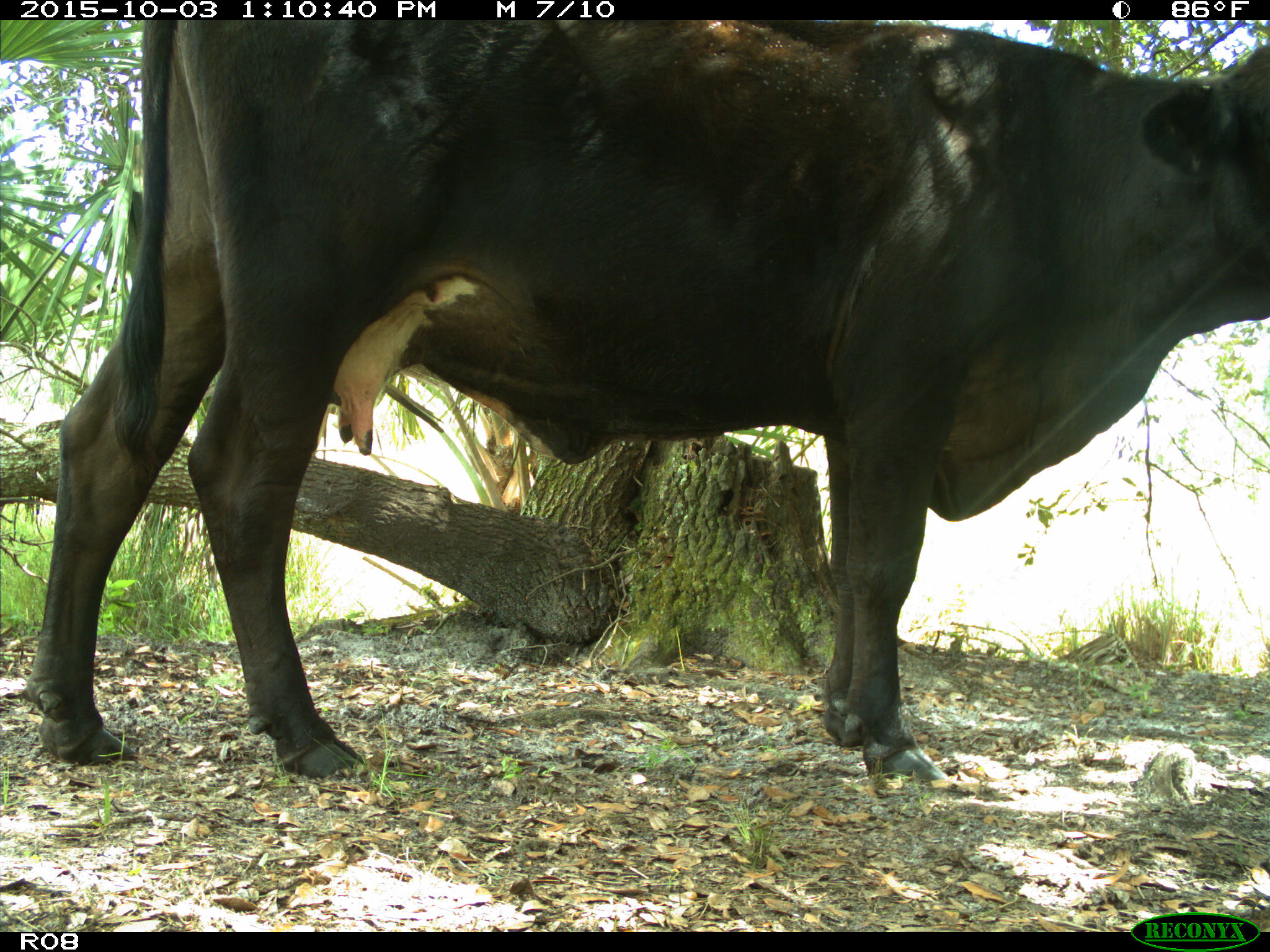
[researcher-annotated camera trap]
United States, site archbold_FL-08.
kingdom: Animalia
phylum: Chordata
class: Mammalia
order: Artiodactyla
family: Bovidae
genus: Bos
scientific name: Bos taurus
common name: domestic cow